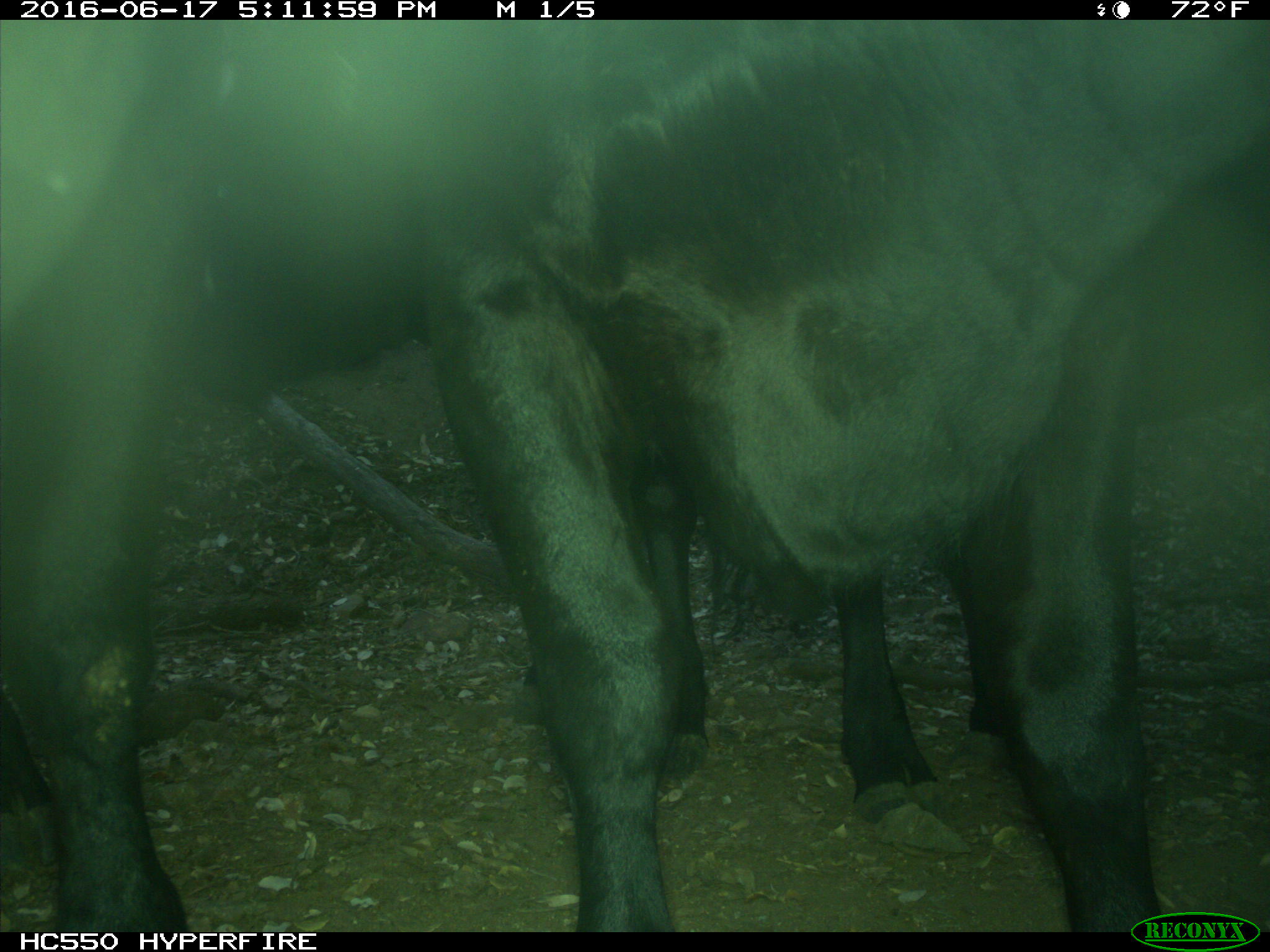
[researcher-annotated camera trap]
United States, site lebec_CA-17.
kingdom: Animalia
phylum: Chordata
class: Mammalia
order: Artiodactyla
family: Bovidae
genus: Bos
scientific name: Bos taurus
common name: domestic cow